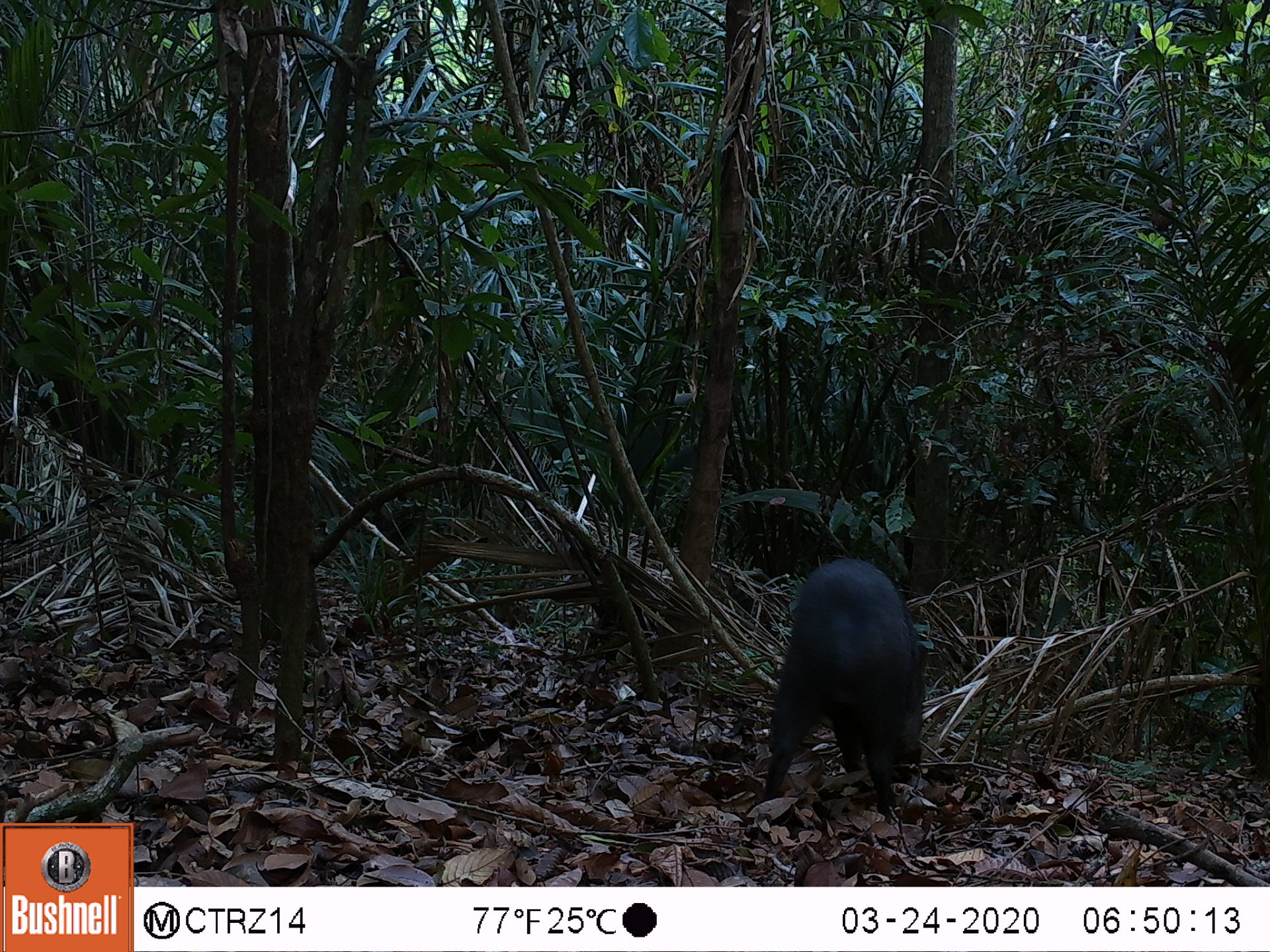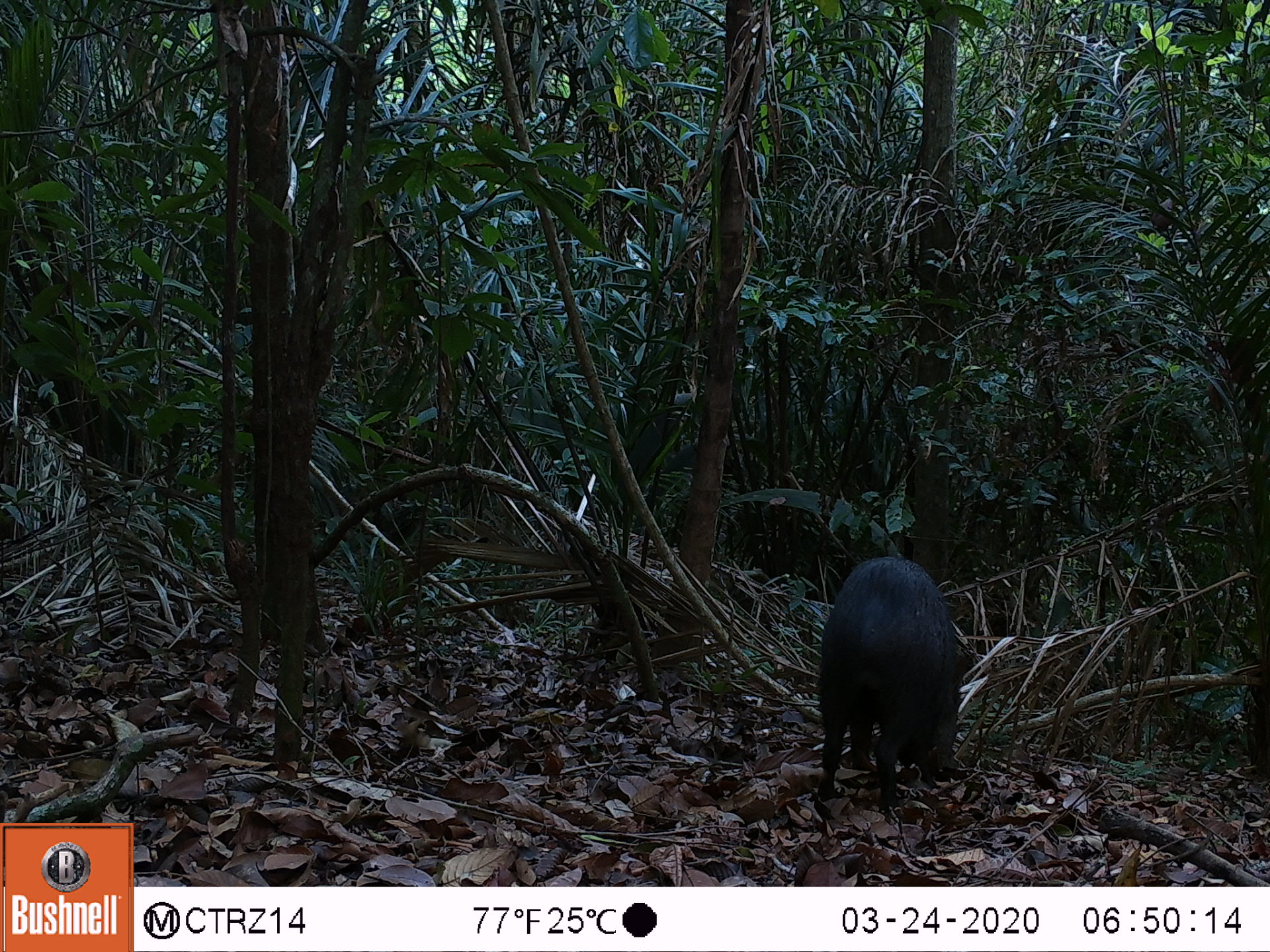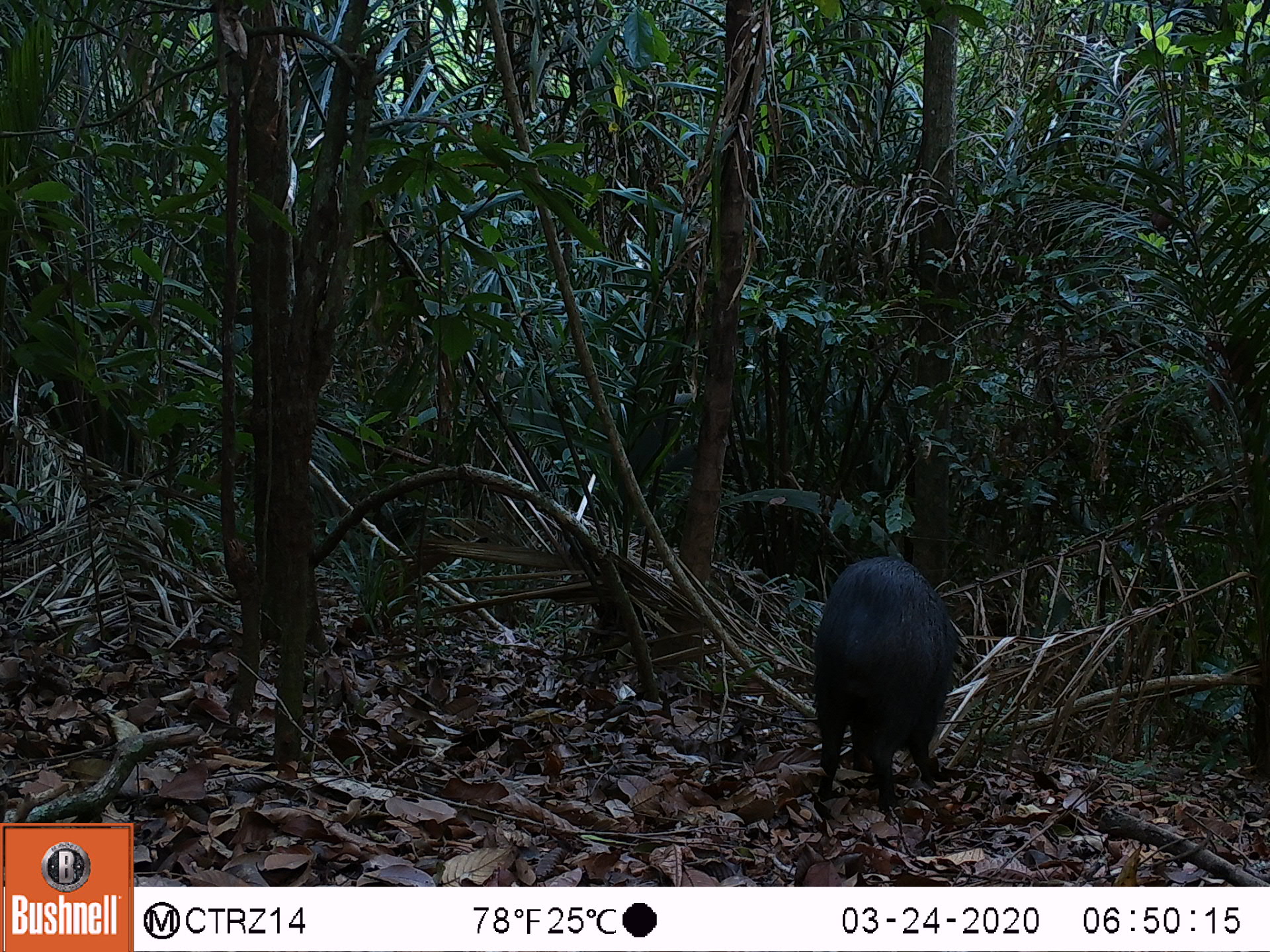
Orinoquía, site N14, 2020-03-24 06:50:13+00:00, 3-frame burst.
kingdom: Animalia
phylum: Chordata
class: Mammalia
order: Artiodactyla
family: Tayassuidae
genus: Pecari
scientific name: Pecari tajacu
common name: collared peccary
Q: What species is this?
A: Collared peccary (Pecari tajacu).